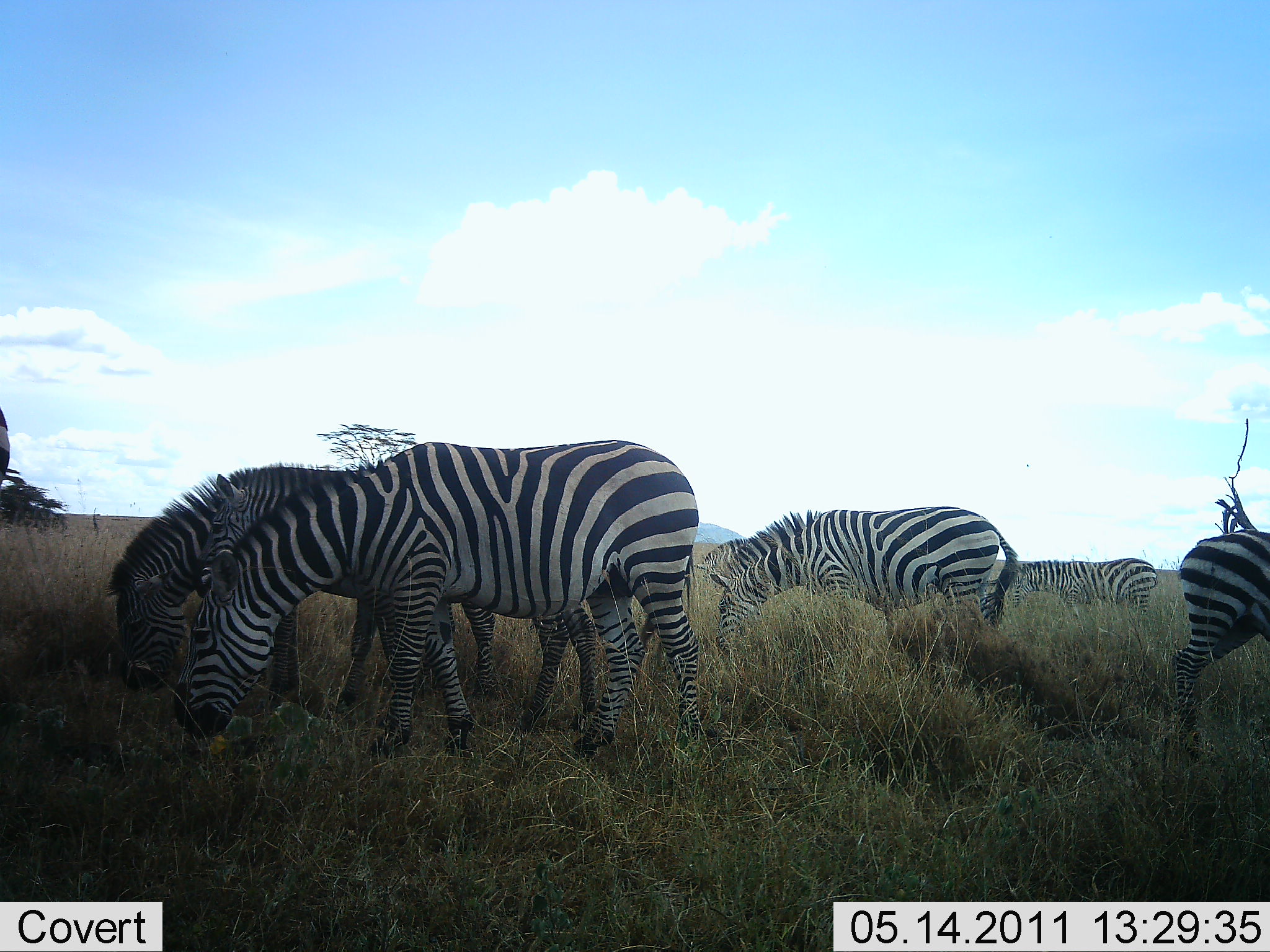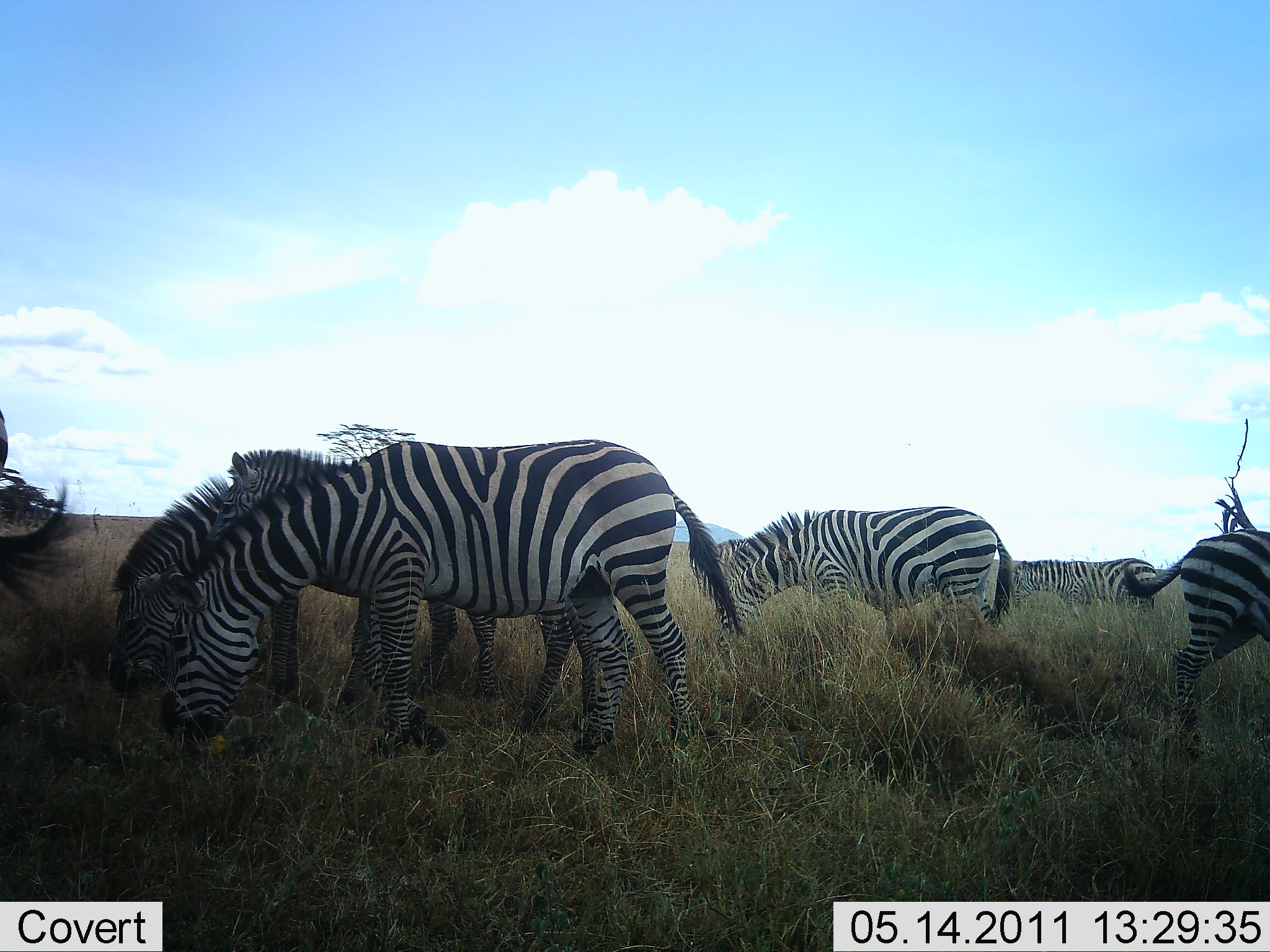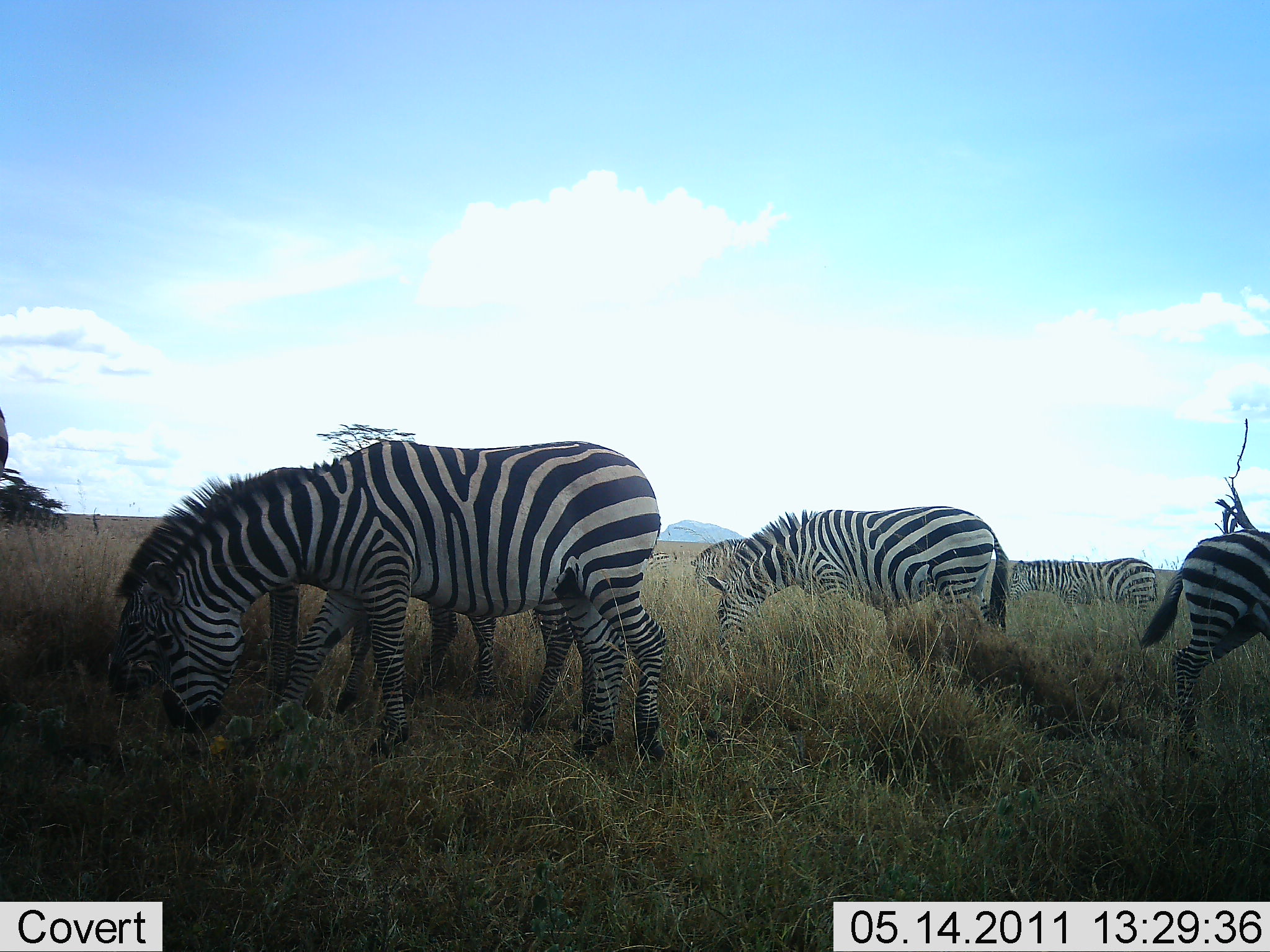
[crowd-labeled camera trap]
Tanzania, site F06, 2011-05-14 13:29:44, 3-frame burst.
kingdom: Animalia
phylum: Chordata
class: Mammalia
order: Perissodactyla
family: Equidae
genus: Equus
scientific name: Equus quagga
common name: plains zebra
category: zebra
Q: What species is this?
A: Zebra (plains zebra) (Equus quagga).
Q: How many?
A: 6.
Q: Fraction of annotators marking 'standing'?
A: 30%.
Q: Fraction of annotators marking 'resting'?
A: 0%.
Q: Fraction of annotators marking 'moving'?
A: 0%.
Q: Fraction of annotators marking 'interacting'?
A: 0%.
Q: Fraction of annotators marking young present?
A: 10%.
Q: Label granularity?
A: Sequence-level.